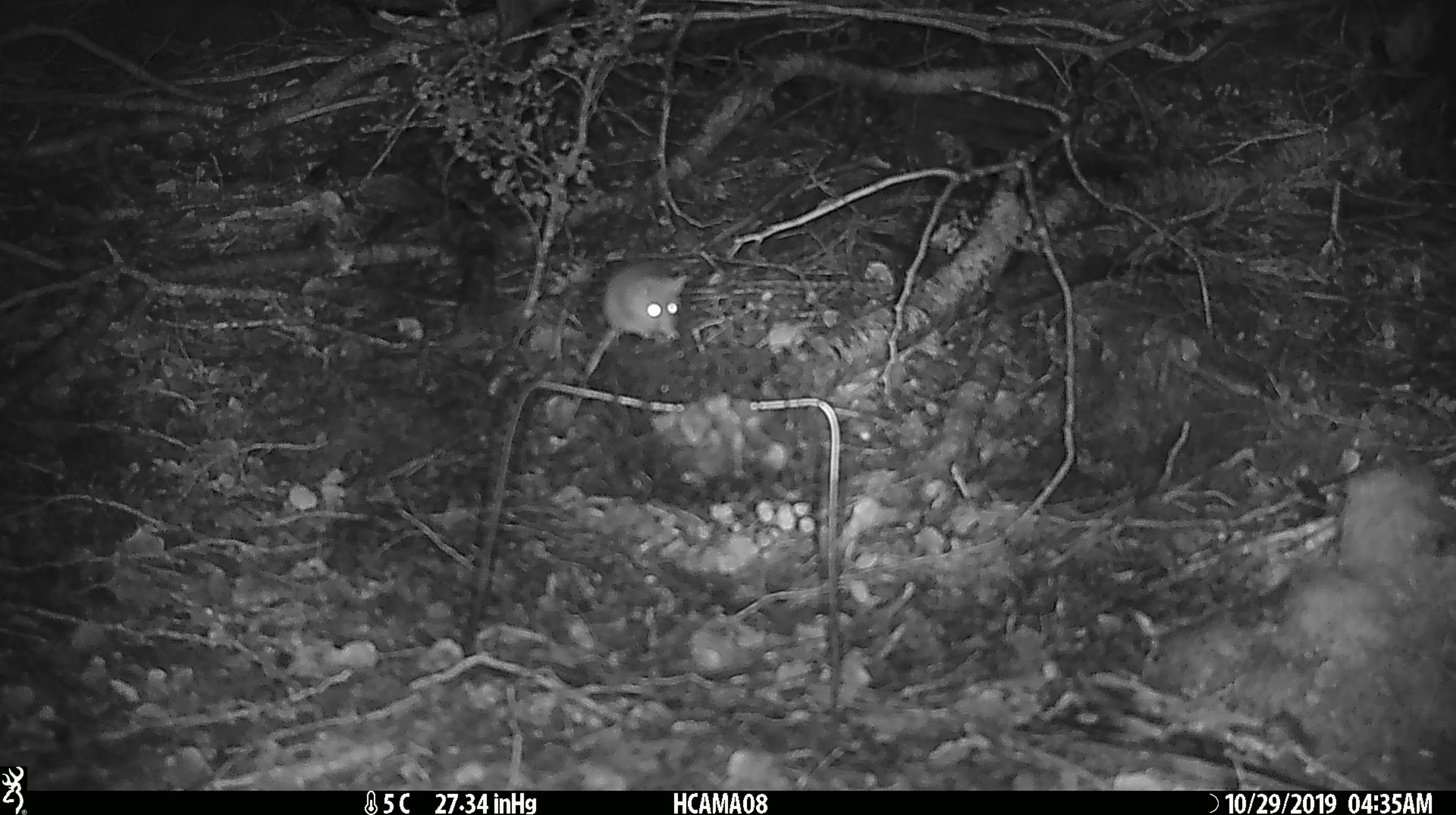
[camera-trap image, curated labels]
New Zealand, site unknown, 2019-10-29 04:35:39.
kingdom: Animalia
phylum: Chordata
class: Mammalia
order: Rodentia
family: Muridae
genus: Mus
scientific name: Mus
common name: mouse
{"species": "mouse (Mus)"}